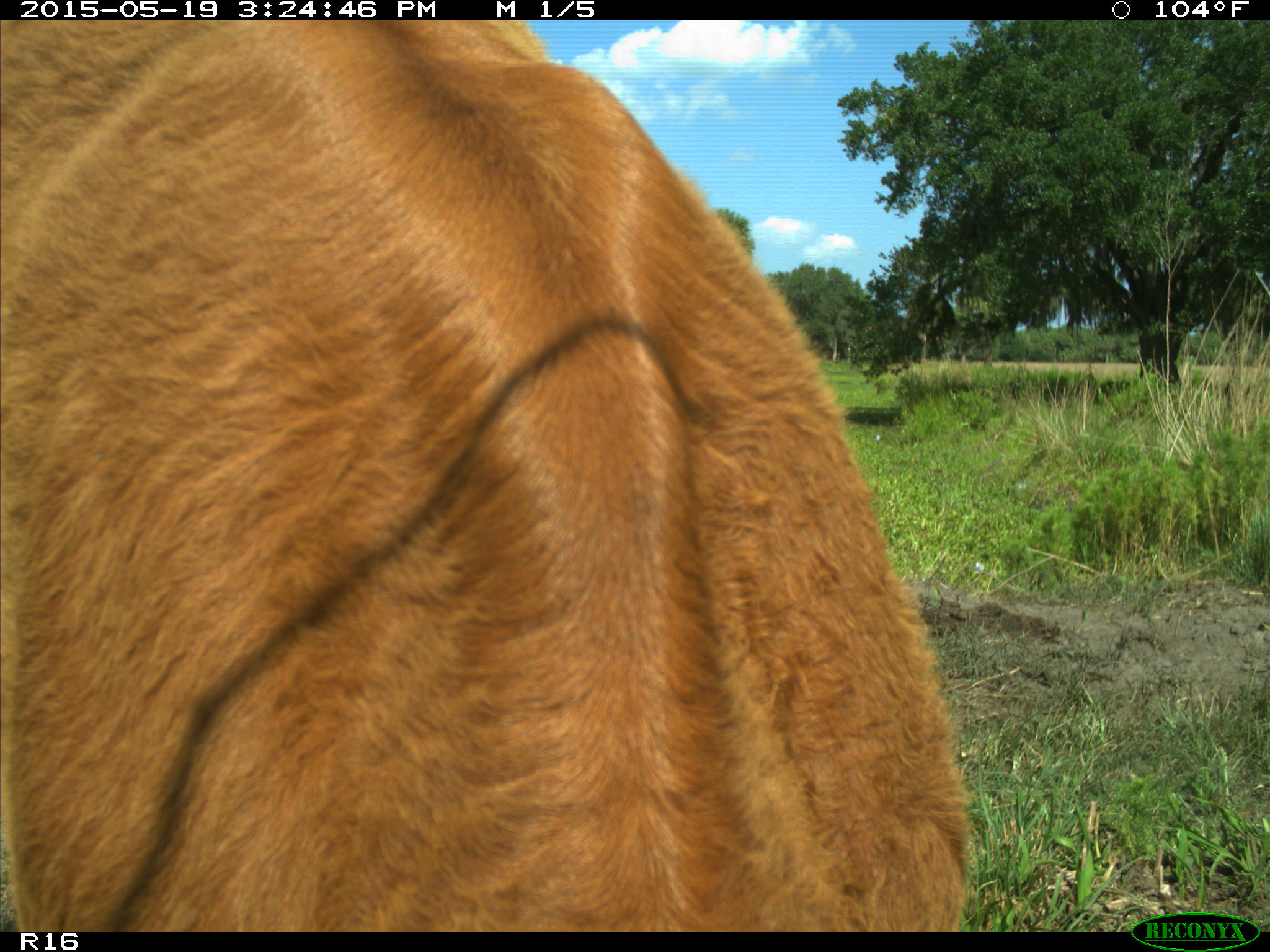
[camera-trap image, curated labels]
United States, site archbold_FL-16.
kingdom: Animalia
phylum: Chordata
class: Mammalia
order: Artiodactyla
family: Bovidae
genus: Bos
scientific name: Bos taurus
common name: domestic cow